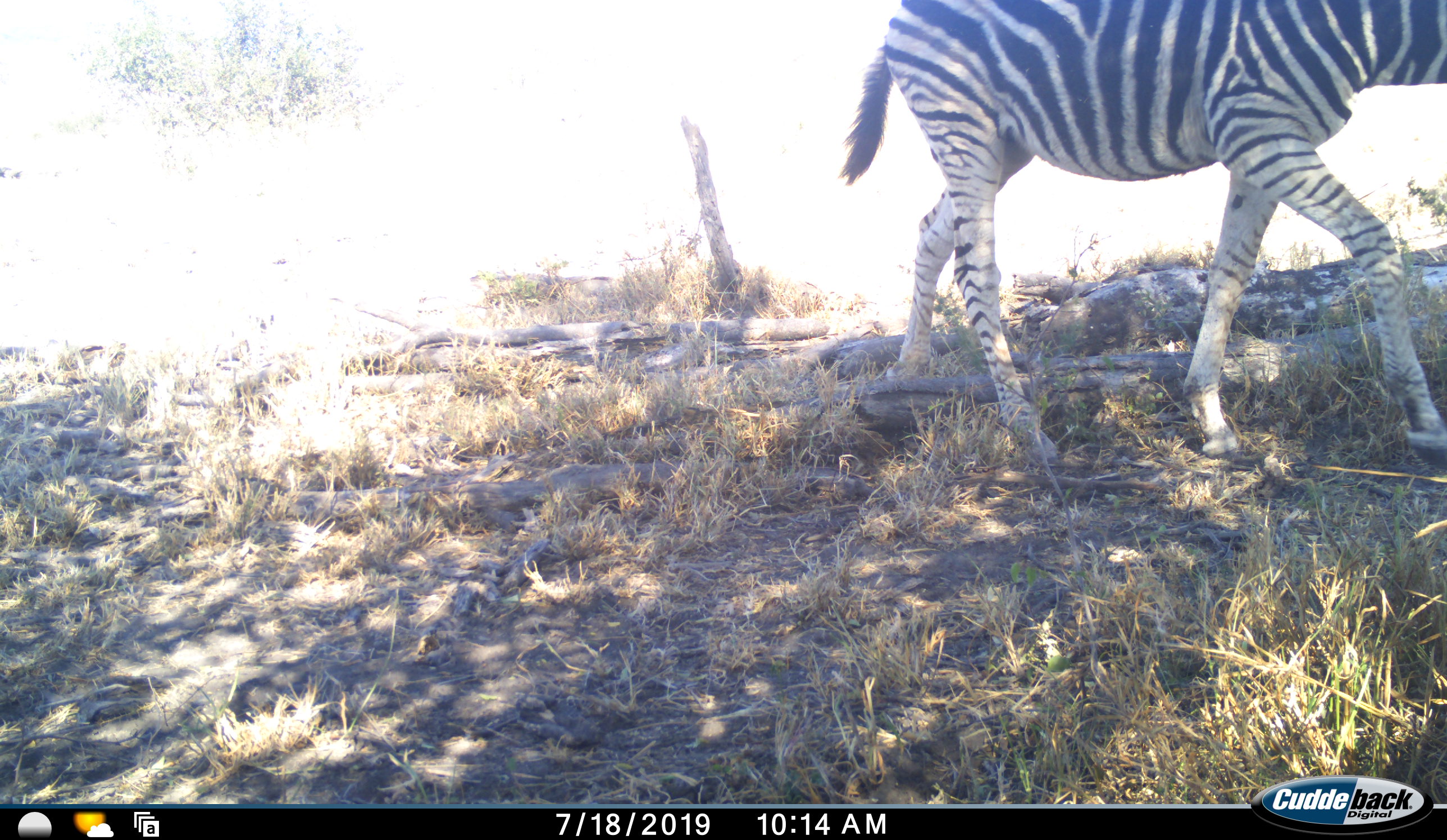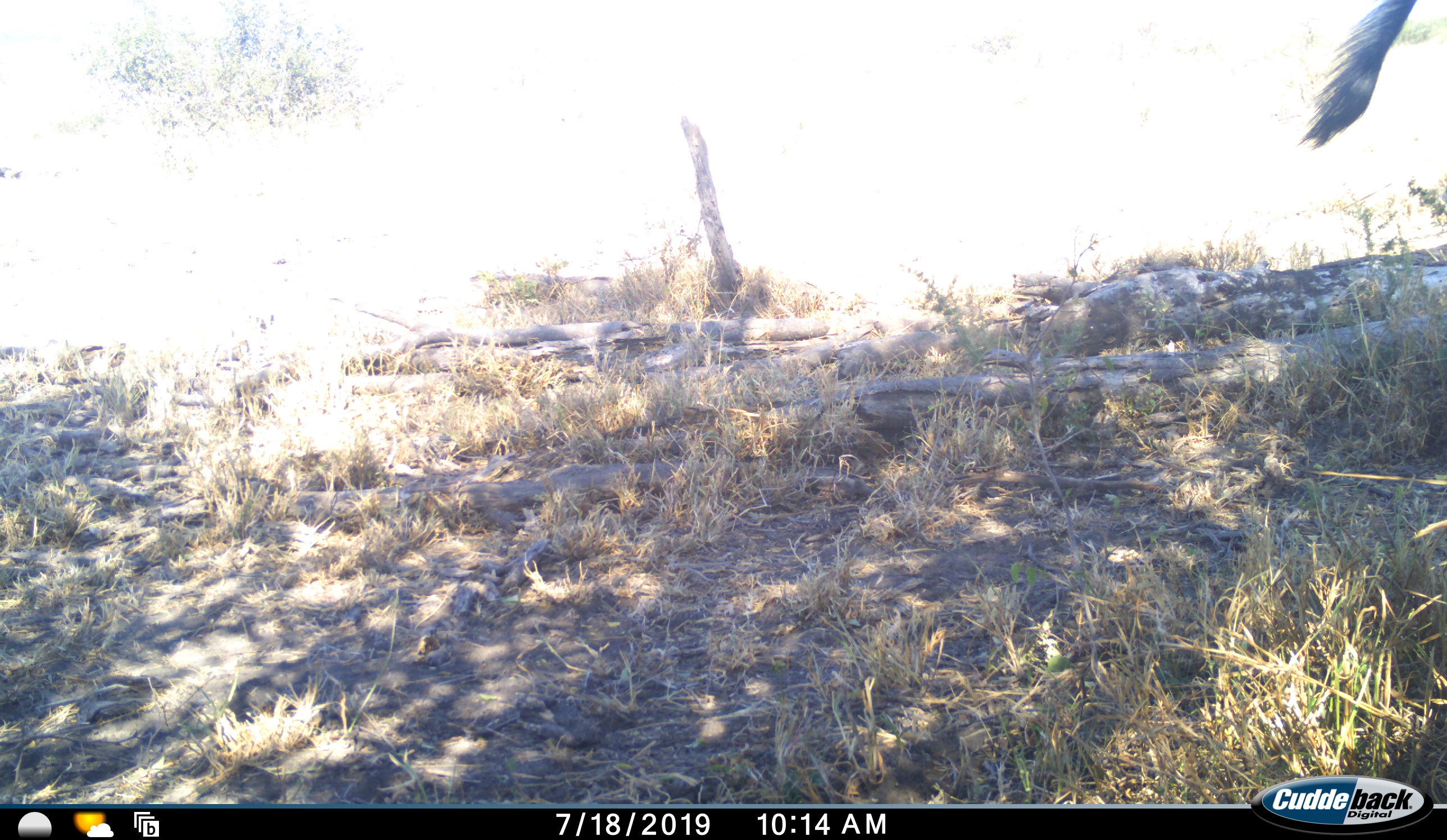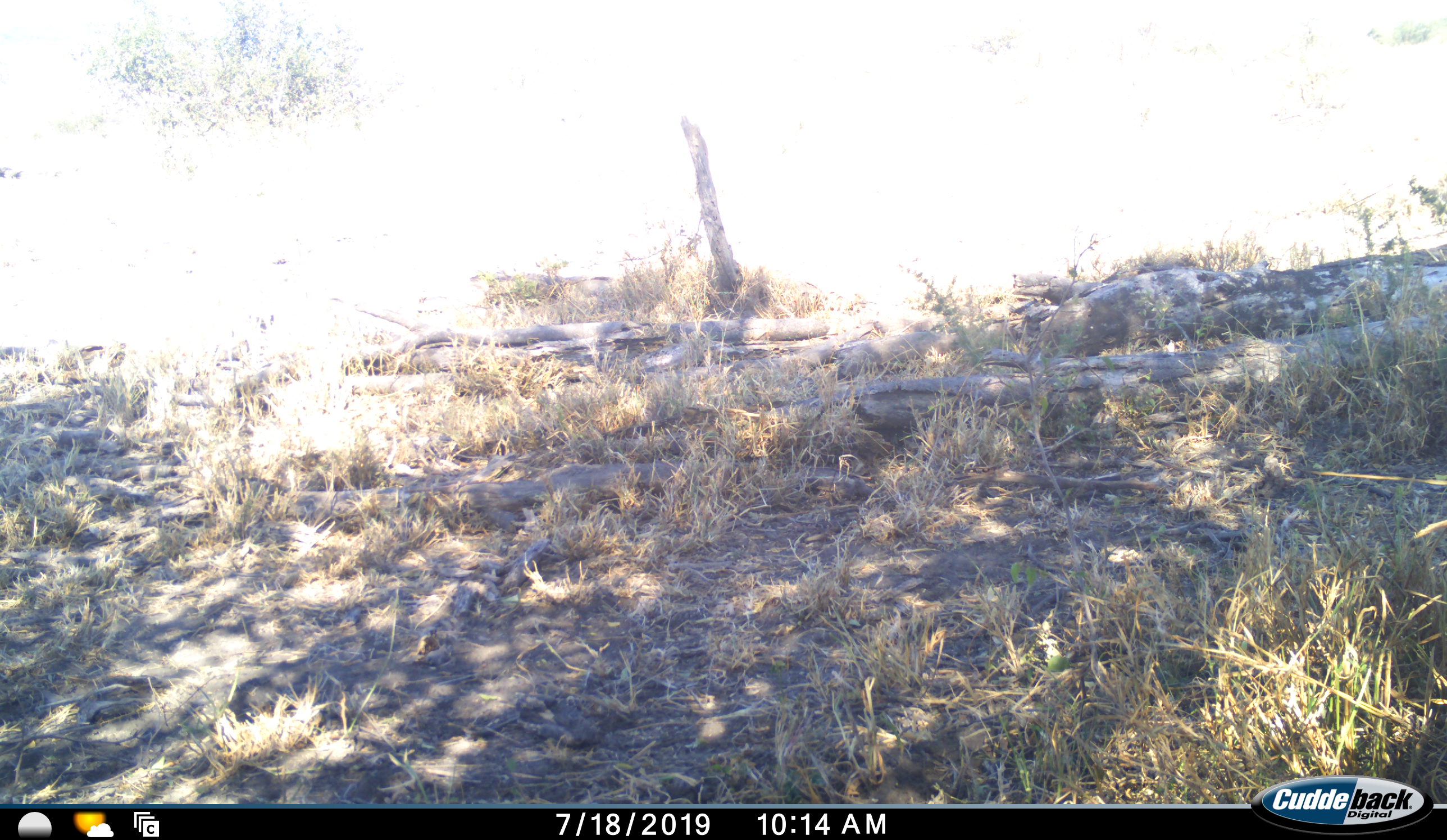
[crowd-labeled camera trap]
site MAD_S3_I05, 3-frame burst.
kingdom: Animalia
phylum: Chordata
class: Mammalia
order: Perissodactyla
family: Equidae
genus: Equus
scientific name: Equus quagga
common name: plains zebra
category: zebraplains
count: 1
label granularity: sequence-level